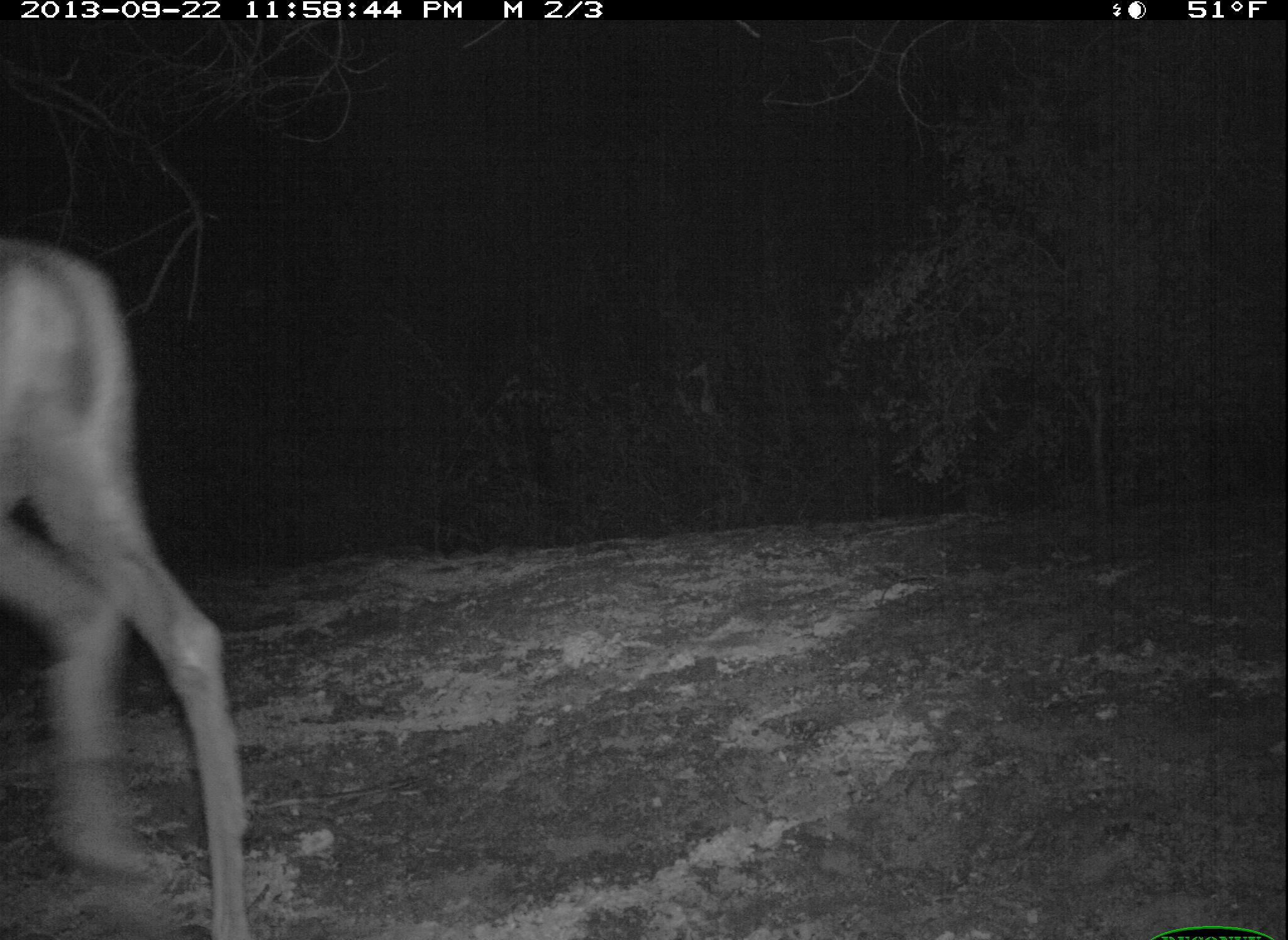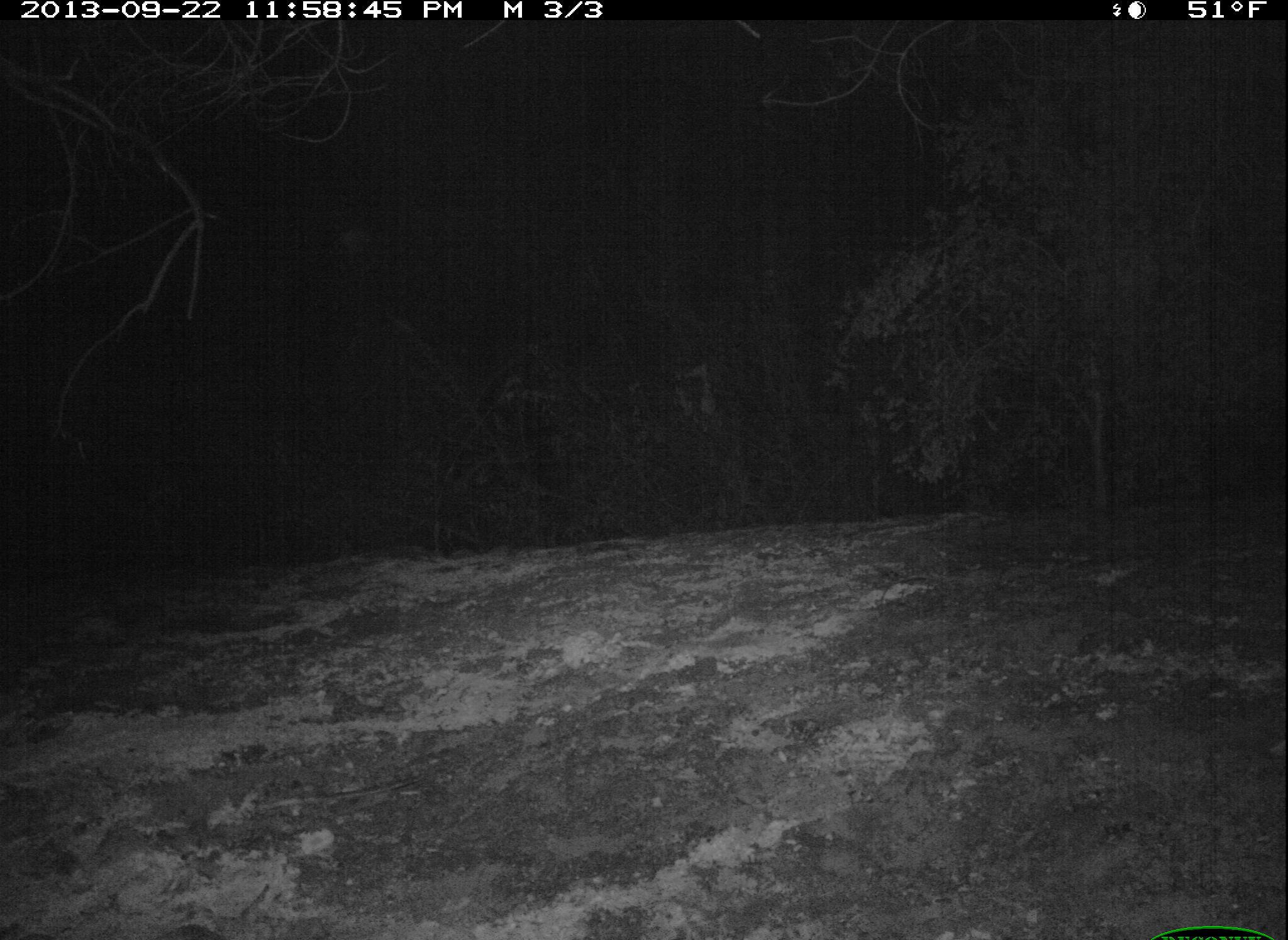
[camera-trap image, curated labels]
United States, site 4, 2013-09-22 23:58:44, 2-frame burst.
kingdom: Animalia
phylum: Chordata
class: Mammalia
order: Artiodactyla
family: Cervidae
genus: Odocoileus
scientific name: Odocoileus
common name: deer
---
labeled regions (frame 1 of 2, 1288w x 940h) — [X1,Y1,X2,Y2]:
deer: [0,223,260,940]